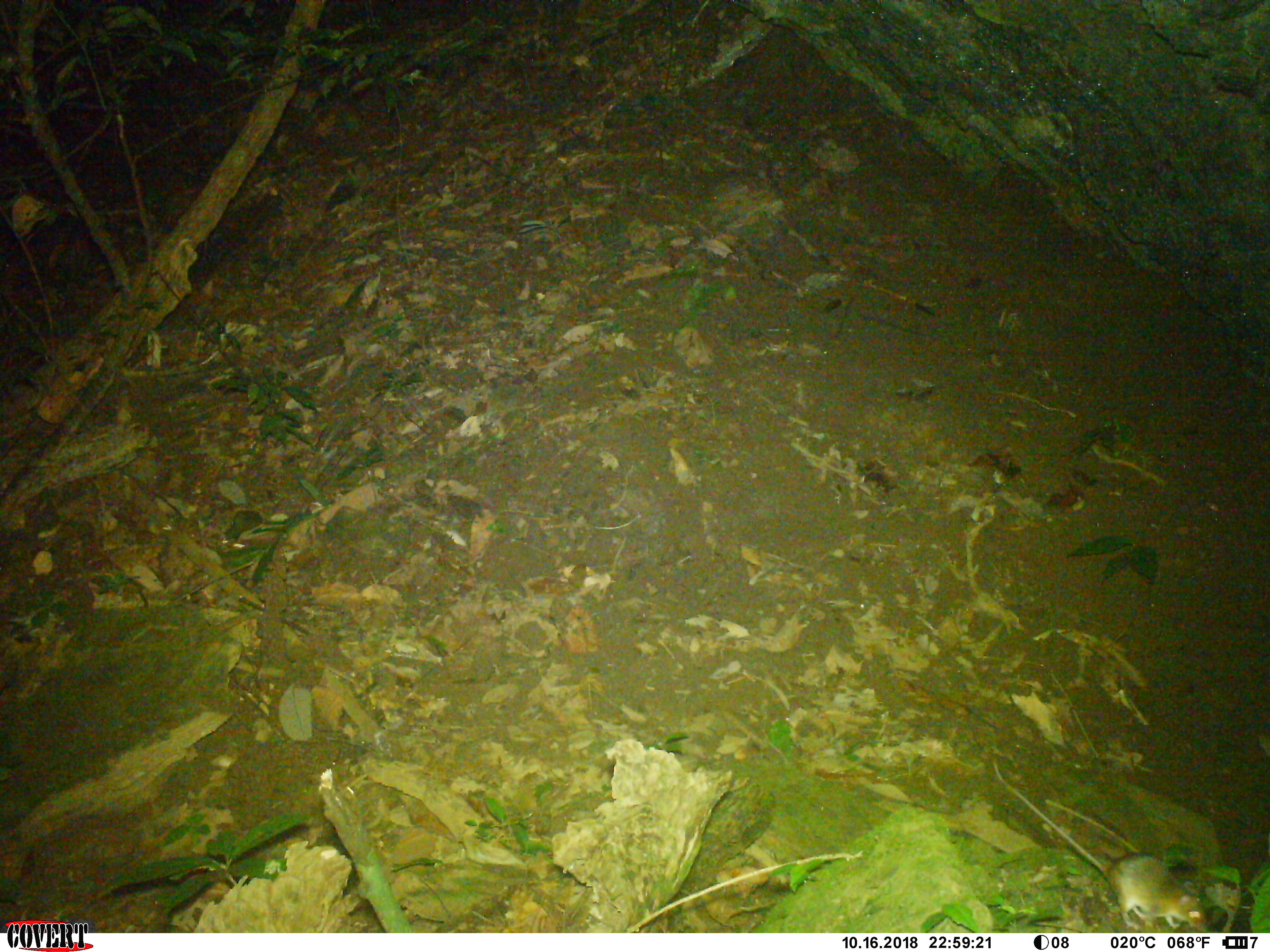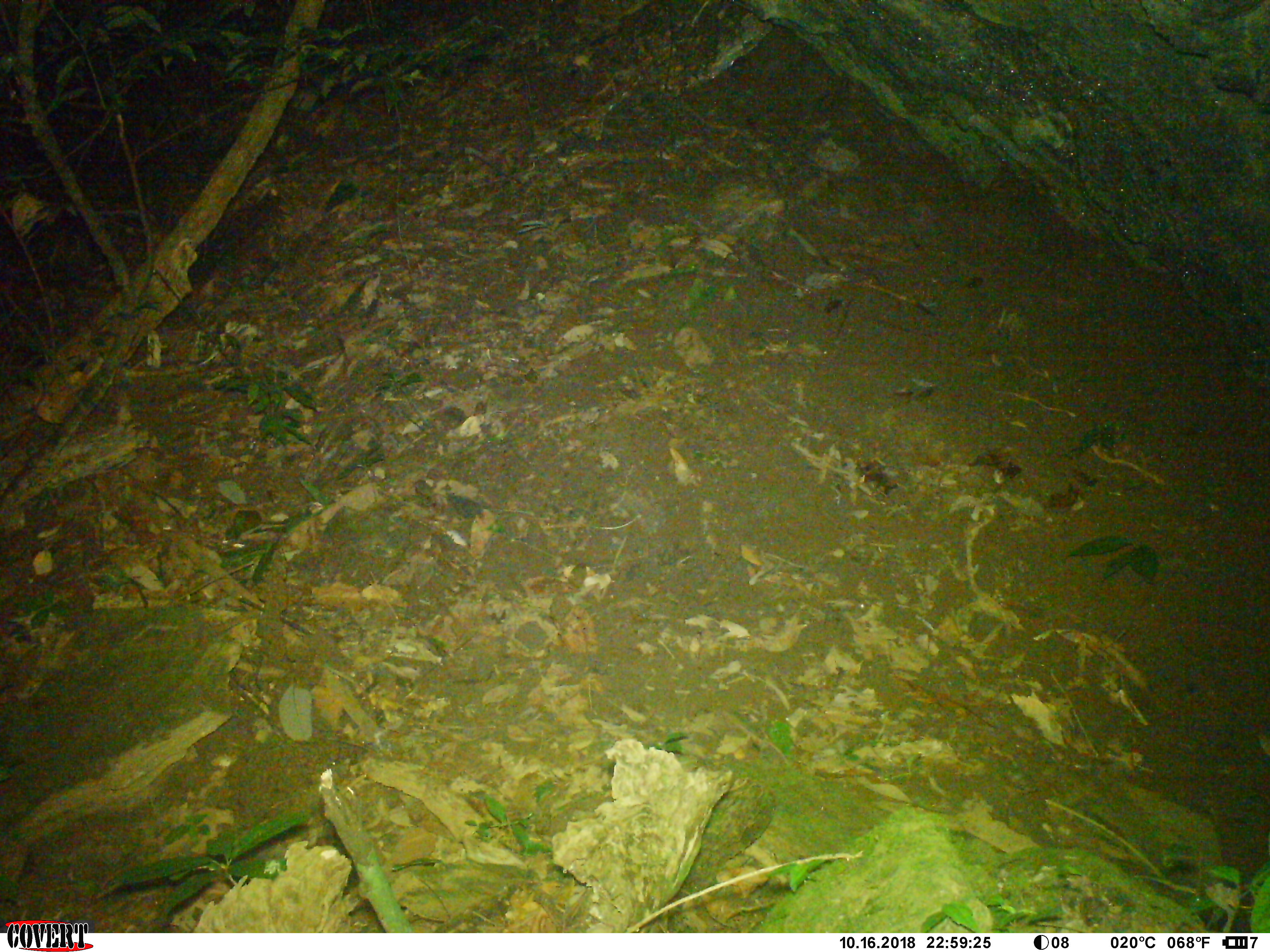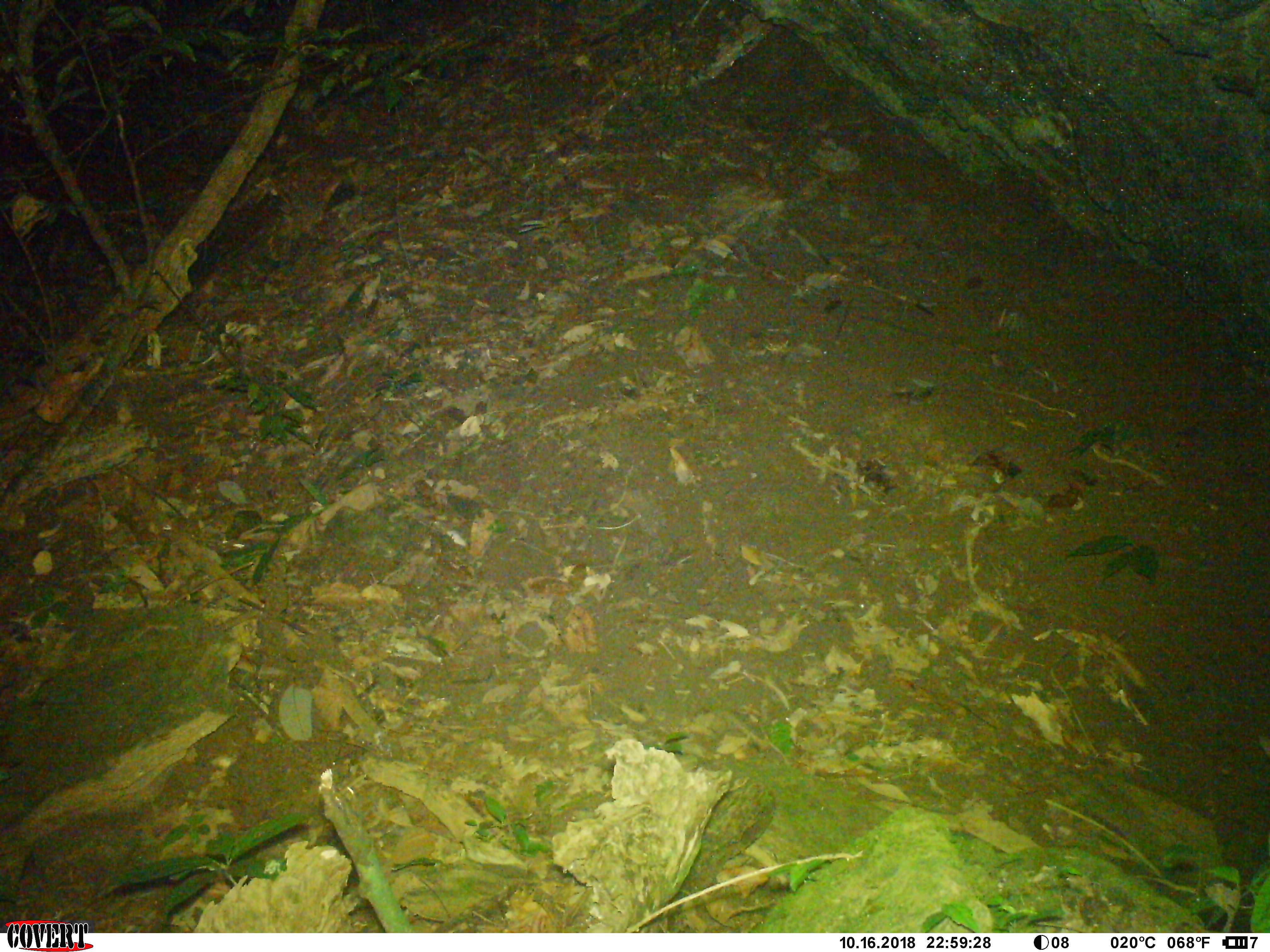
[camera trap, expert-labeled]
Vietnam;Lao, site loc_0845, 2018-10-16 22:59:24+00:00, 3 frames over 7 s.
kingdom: Animalia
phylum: Chordata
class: Mammalia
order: Rodentia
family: Muridae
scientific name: Muridae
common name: old-world mice and rats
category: unidentified murid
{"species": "unidentified murid (old-world mice and rats) (Muridae)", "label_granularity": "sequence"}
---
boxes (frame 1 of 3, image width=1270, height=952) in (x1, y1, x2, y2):
unidentified murid: (991, 754, 1208, 933)